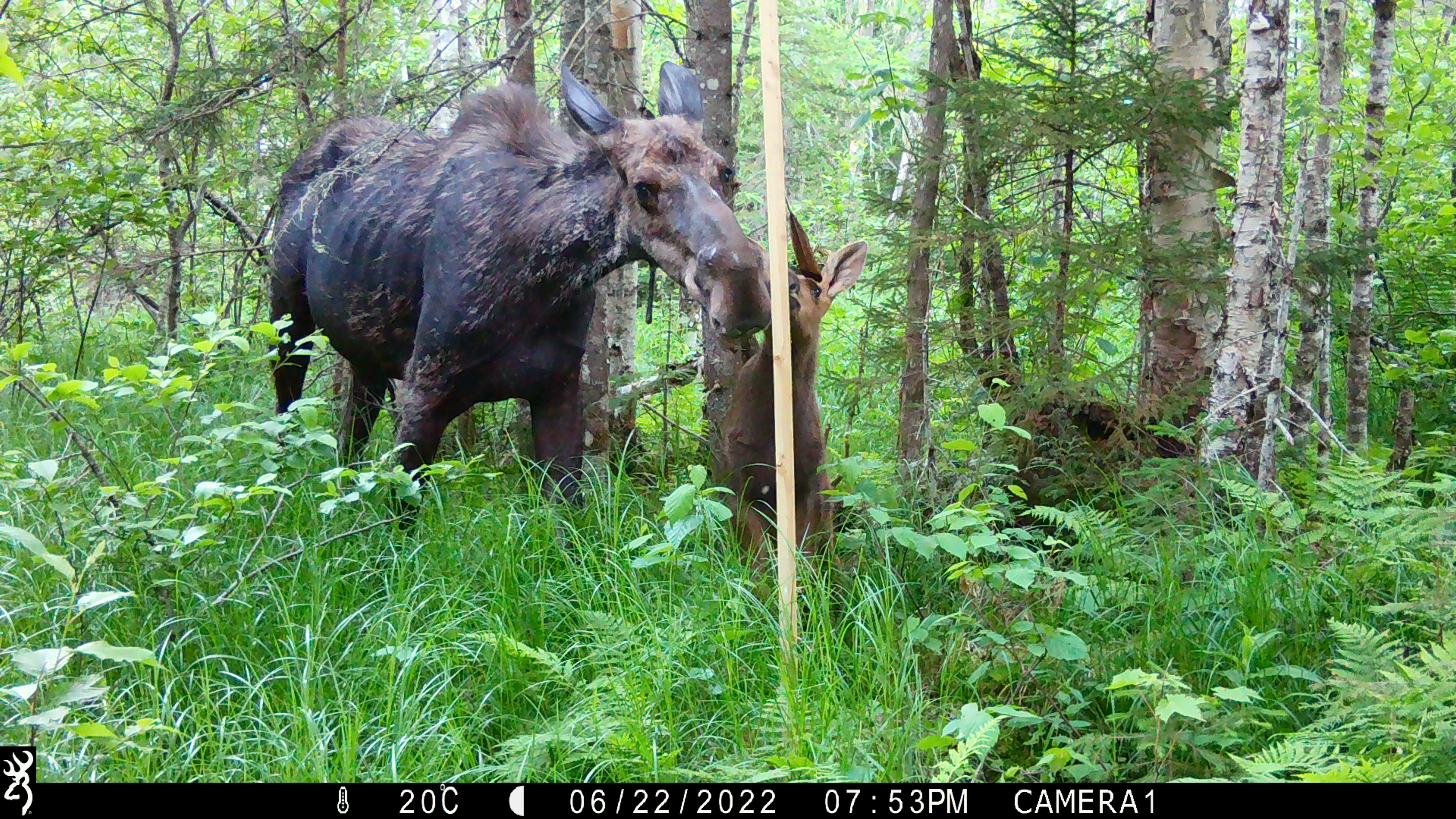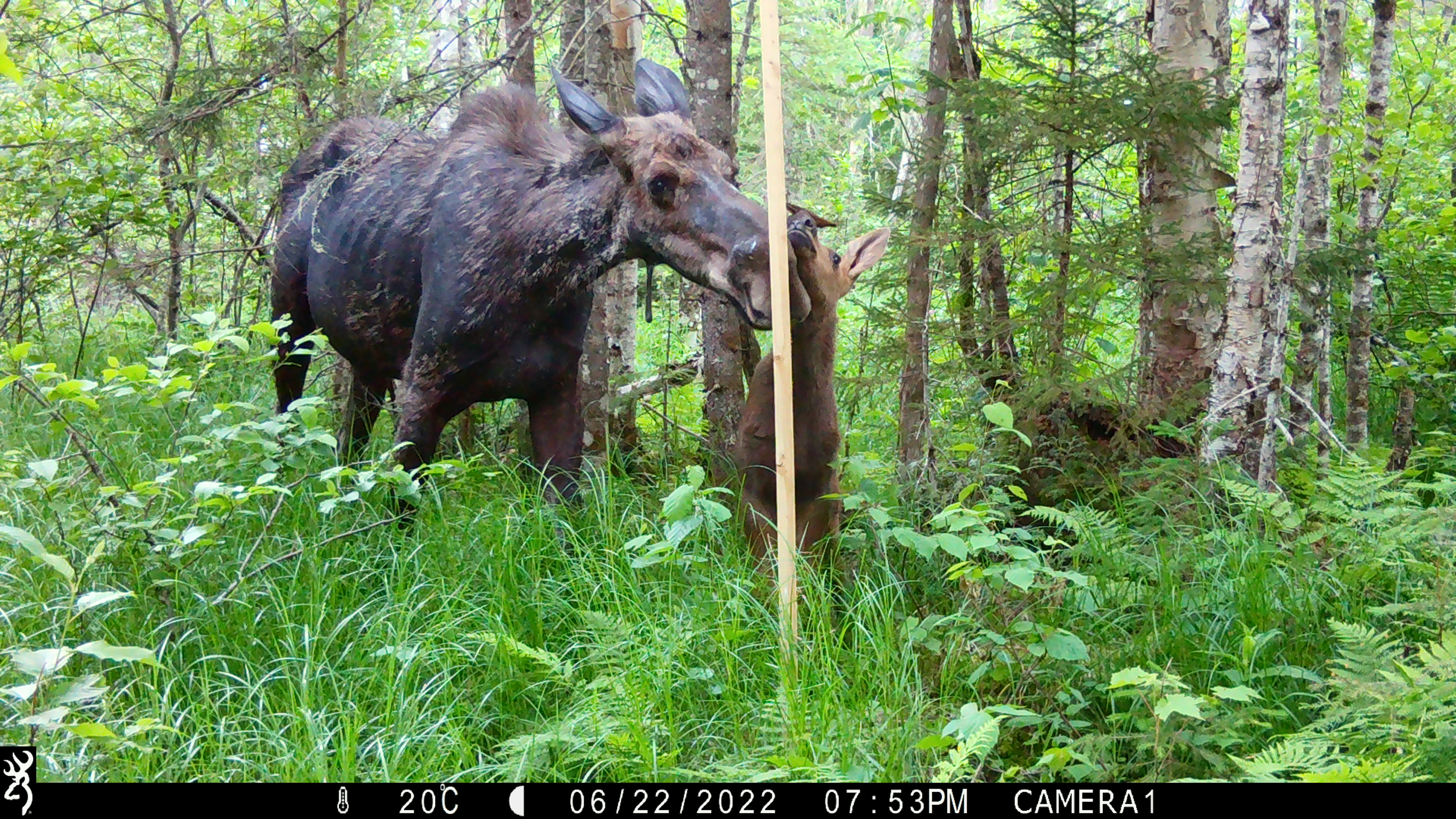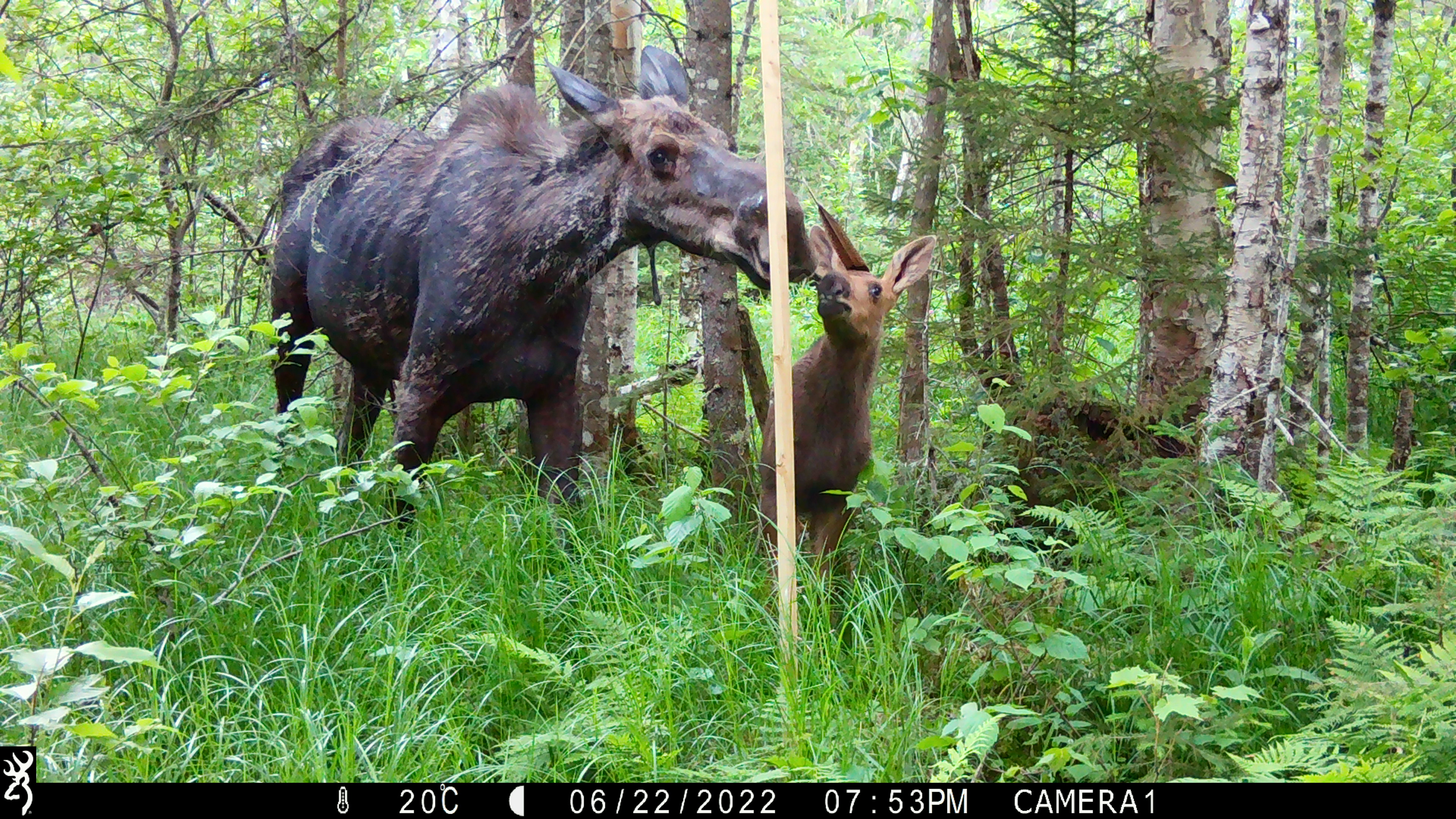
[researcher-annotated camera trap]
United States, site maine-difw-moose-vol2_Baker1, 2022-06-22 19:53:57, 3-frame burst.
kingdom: Animalia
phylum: Chordata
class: Mammalia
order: Artiodactyla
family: Cervidae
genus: Alces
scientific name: Alces alces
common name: moose